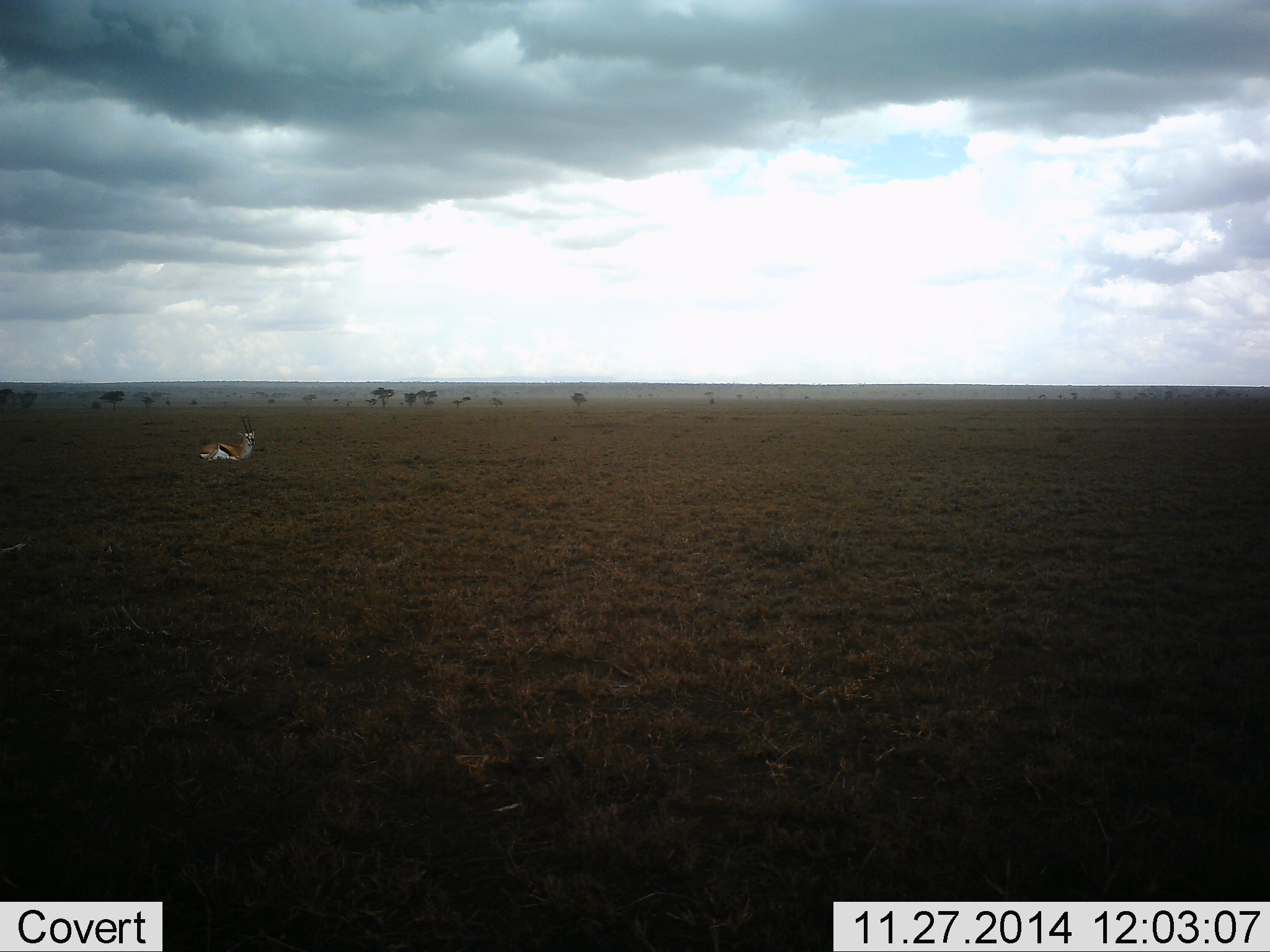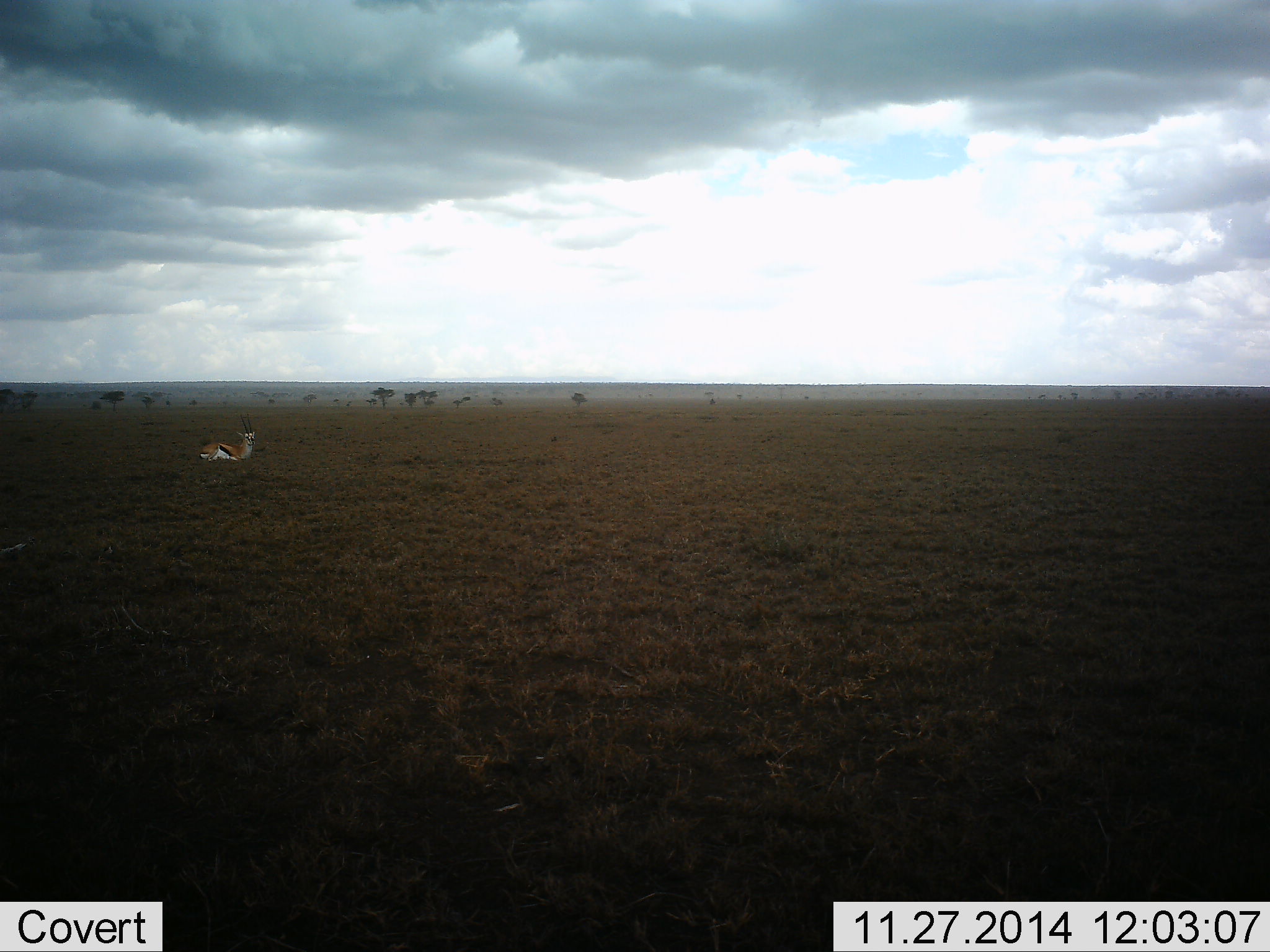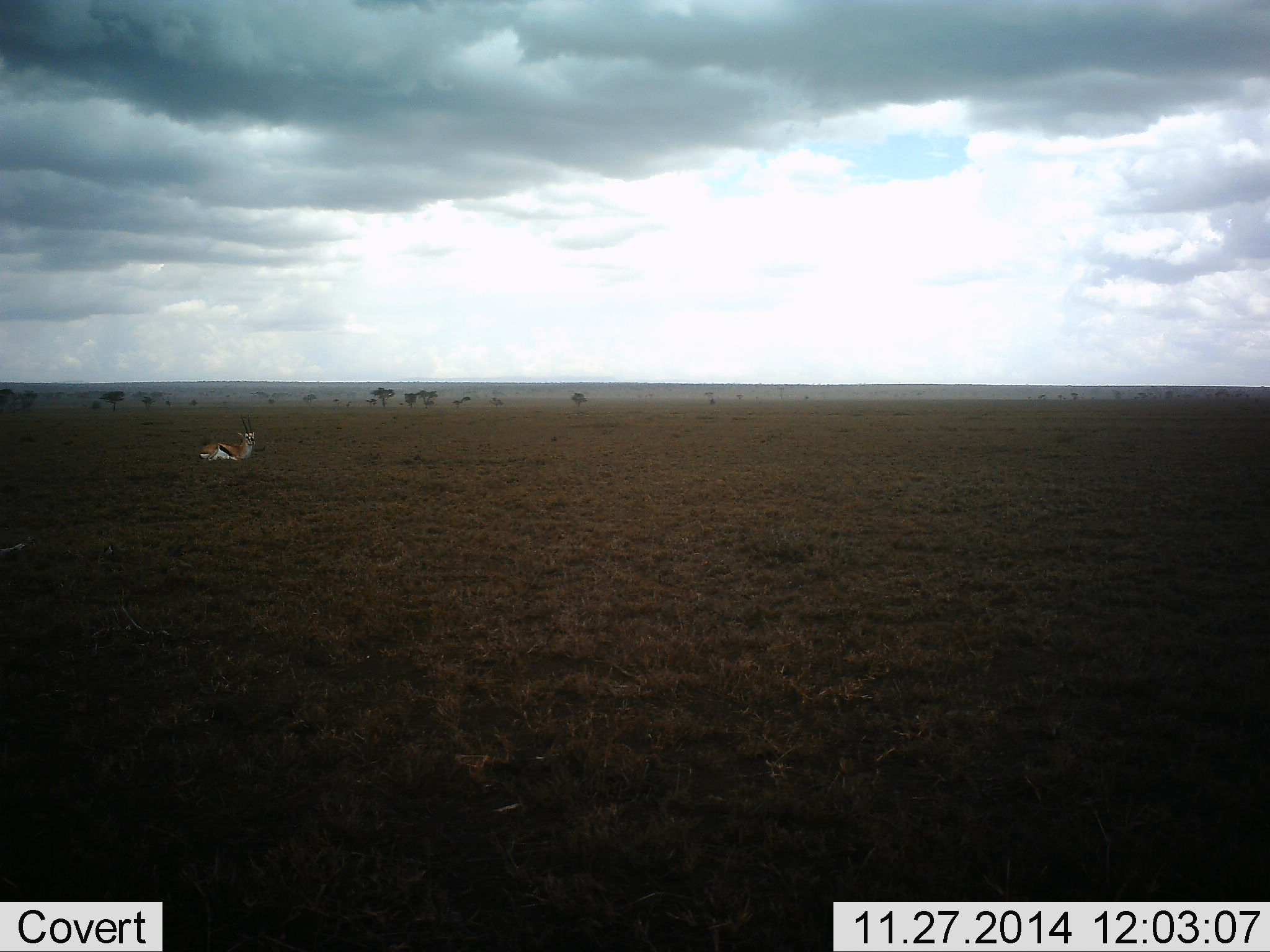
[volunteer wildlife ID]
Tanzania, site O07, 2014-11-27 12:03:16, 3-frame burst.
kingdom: Animalia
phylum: Chordata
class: Mammalia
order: Artiodactyla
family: Bovidae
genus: Eudorcas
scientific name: Eudorcas thomsonii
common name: thomson's gazelle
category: gazellethomsons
Gazellethomsons (thomson's gazelle) (Eudorcas thomsonii), count 1. Behavior (volunteer vote fractions): standing 40%, resting 60%, moving 0%, interacting 0%. Young present (vote fraction): 0%. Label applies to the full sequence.